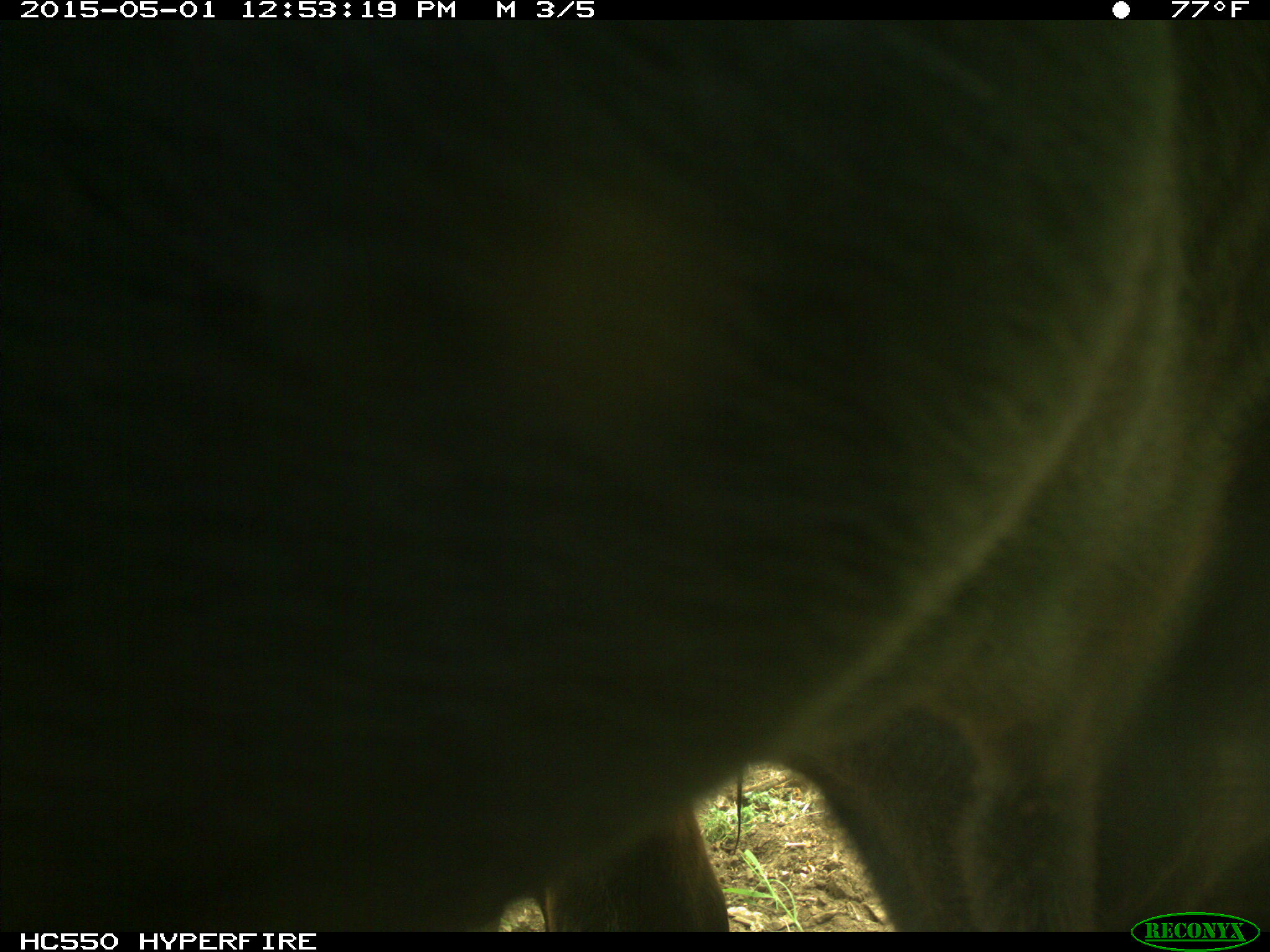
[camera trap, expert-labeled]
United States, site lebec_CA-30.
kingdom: Animalia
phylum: Chordata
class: Mammalia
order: Artiodactyla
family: Bovidae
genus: Bos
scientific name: Bos taurus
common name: domestic cow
Bos taurus (domestic cow).